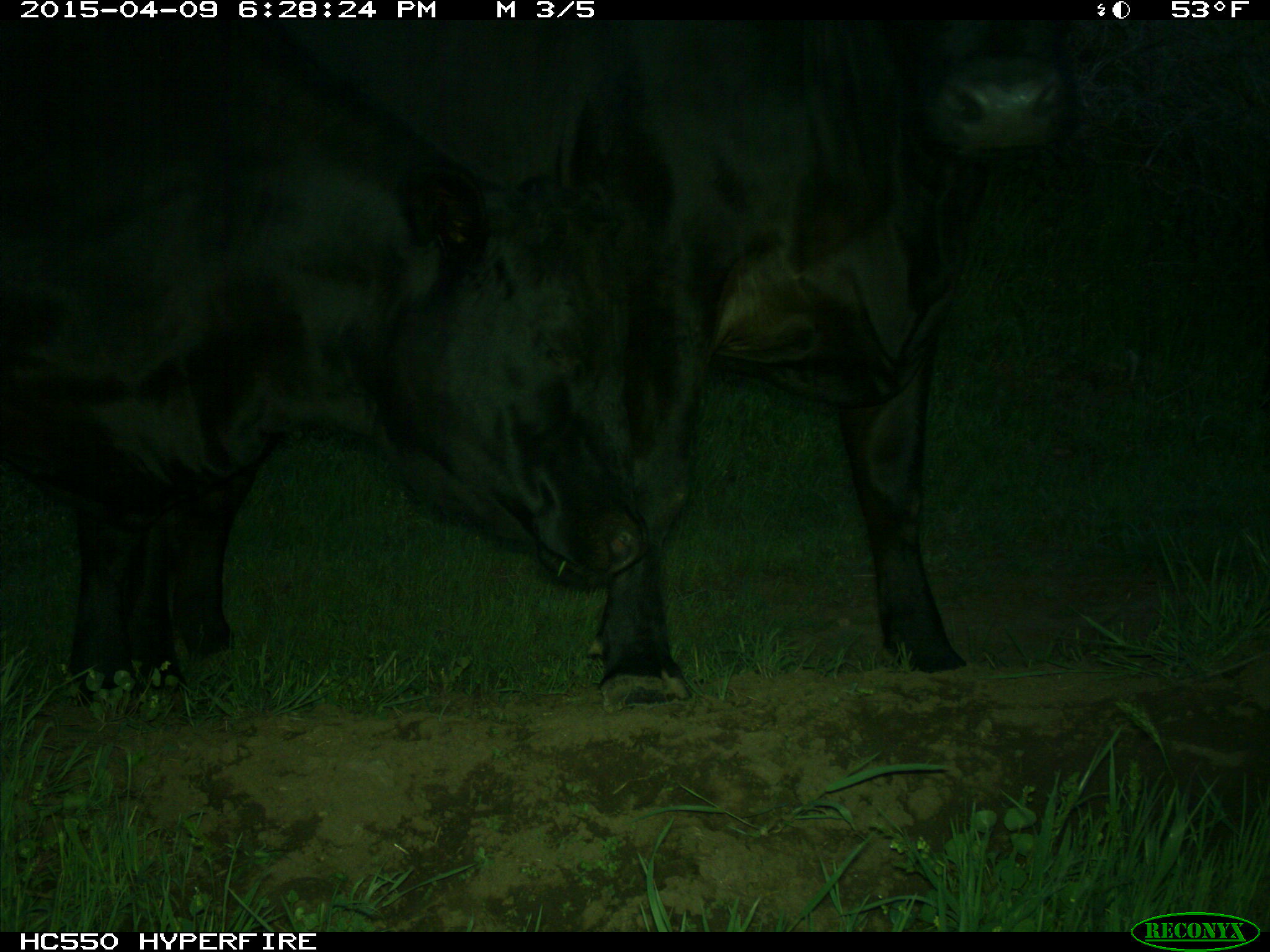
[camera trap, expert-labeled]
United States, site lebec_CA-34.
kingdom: Animalia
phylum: Chordata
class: Mammalia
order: Artiodactyla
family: Bovidae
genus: Bos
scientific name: Bos taurus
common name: domestic cow